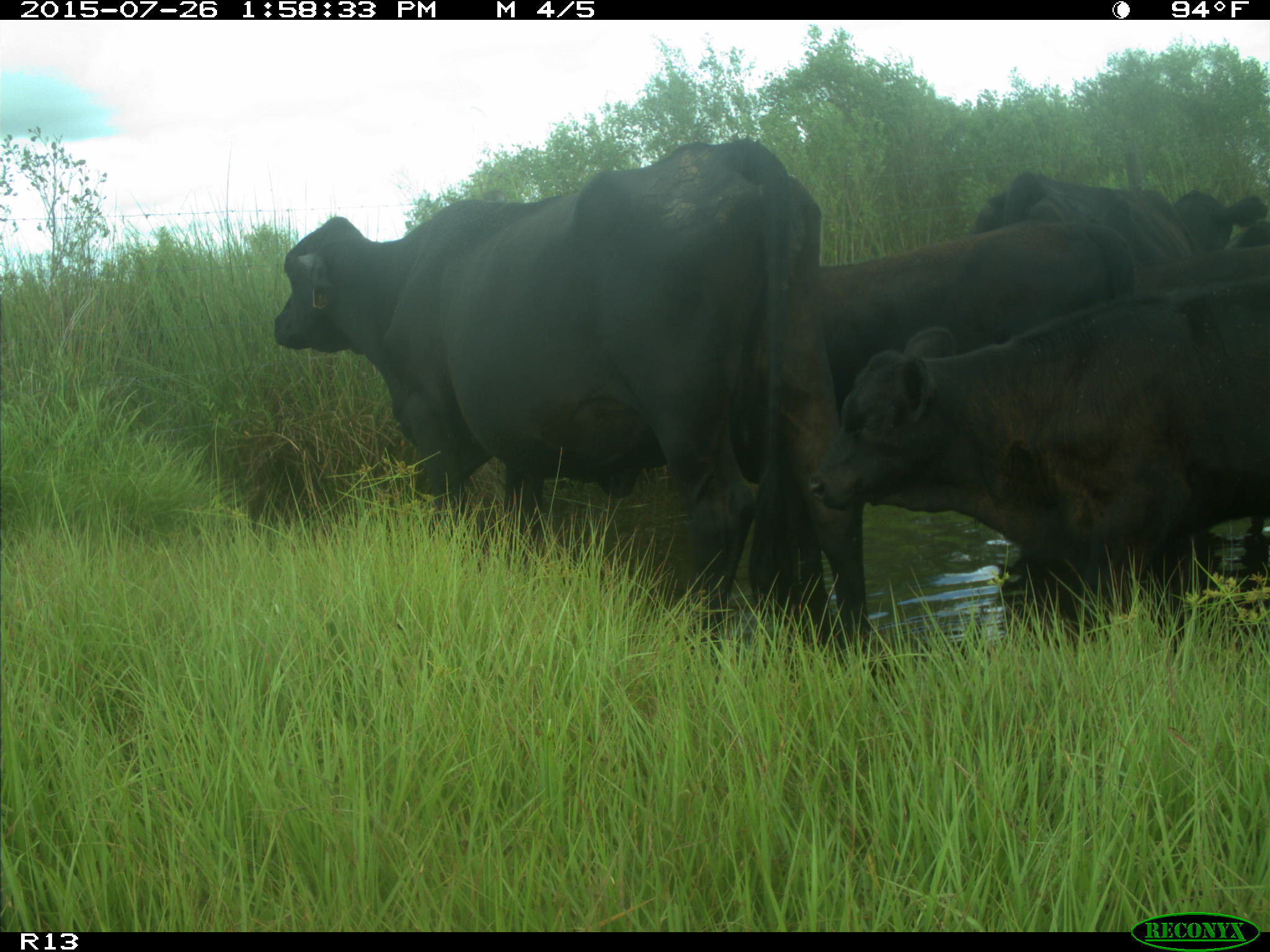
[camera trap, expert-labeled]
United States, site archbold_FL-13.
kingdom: Animalia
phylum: Chordata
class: Mammalia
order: Artiodactyla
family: Bovidae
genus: Bos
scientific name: Bos taurus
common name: domestic cow